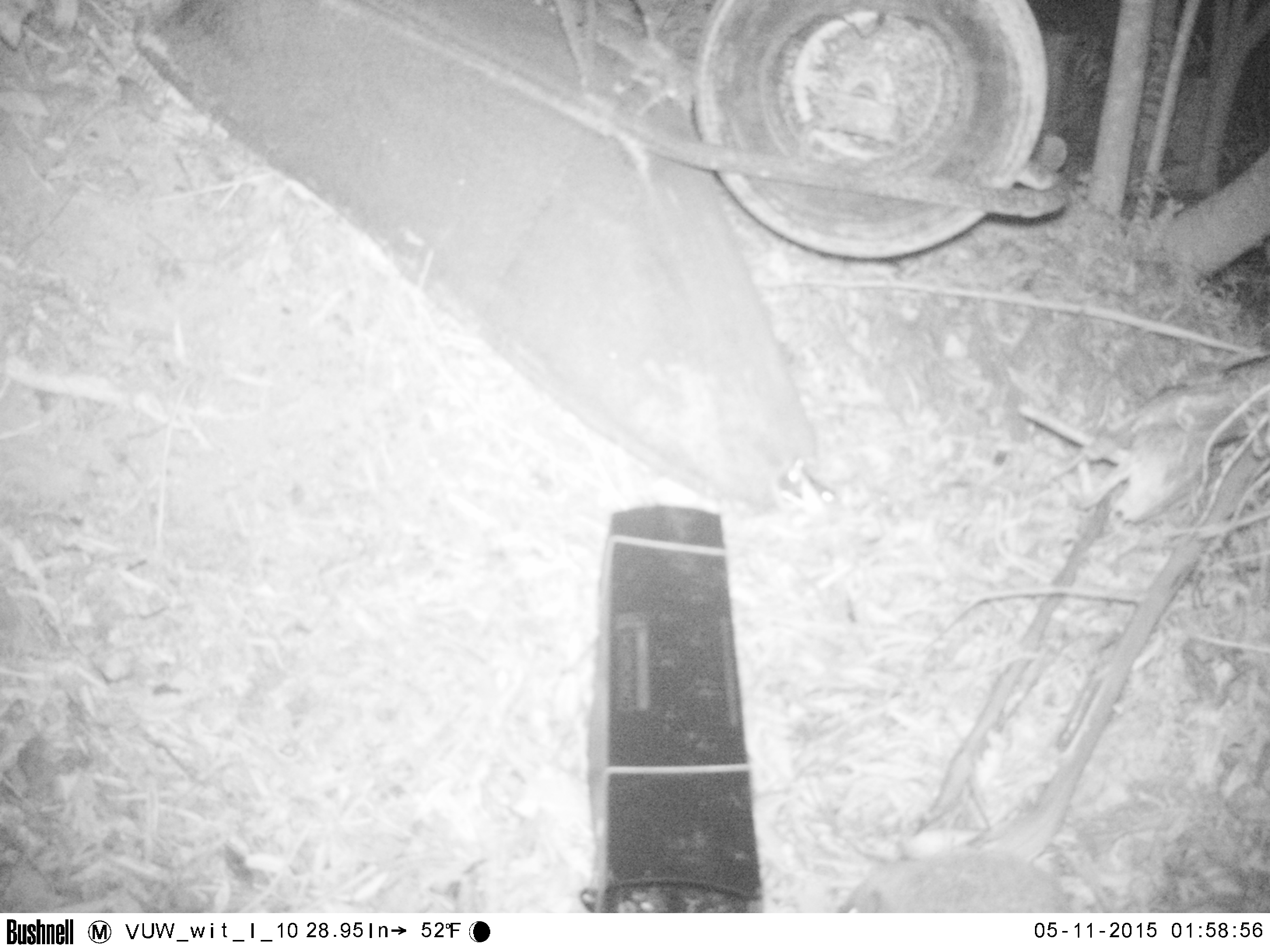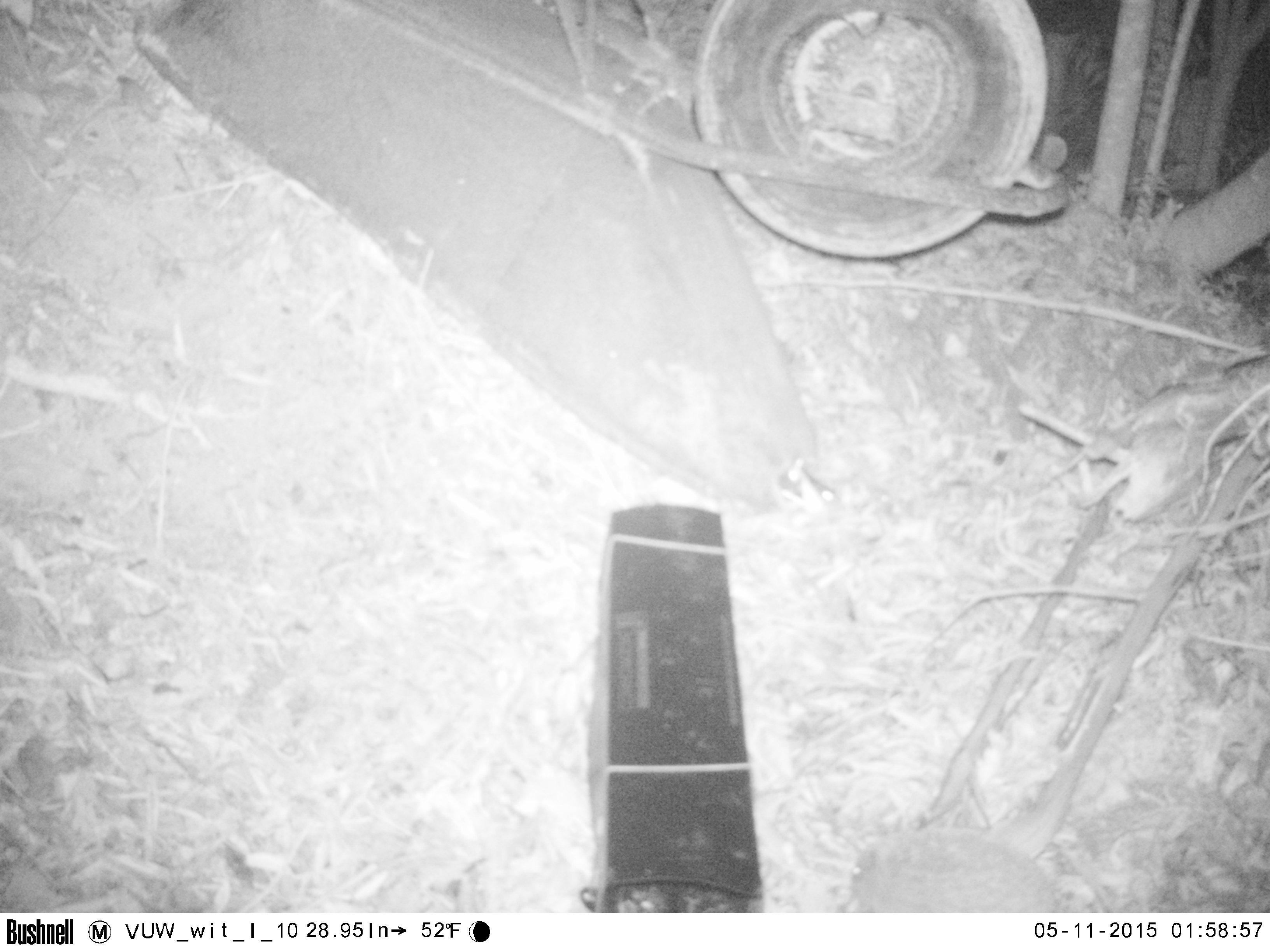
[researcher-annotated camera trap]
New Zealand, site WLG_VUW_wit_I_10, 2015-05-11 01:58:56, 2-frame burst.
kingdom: Animalia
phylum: Chordata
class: Mammalia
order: Eulipotyphla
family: Erinaceidae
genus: Erinaceus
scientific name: Erinaceus europaeus europaeus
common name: european hedgehog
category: hedgehog